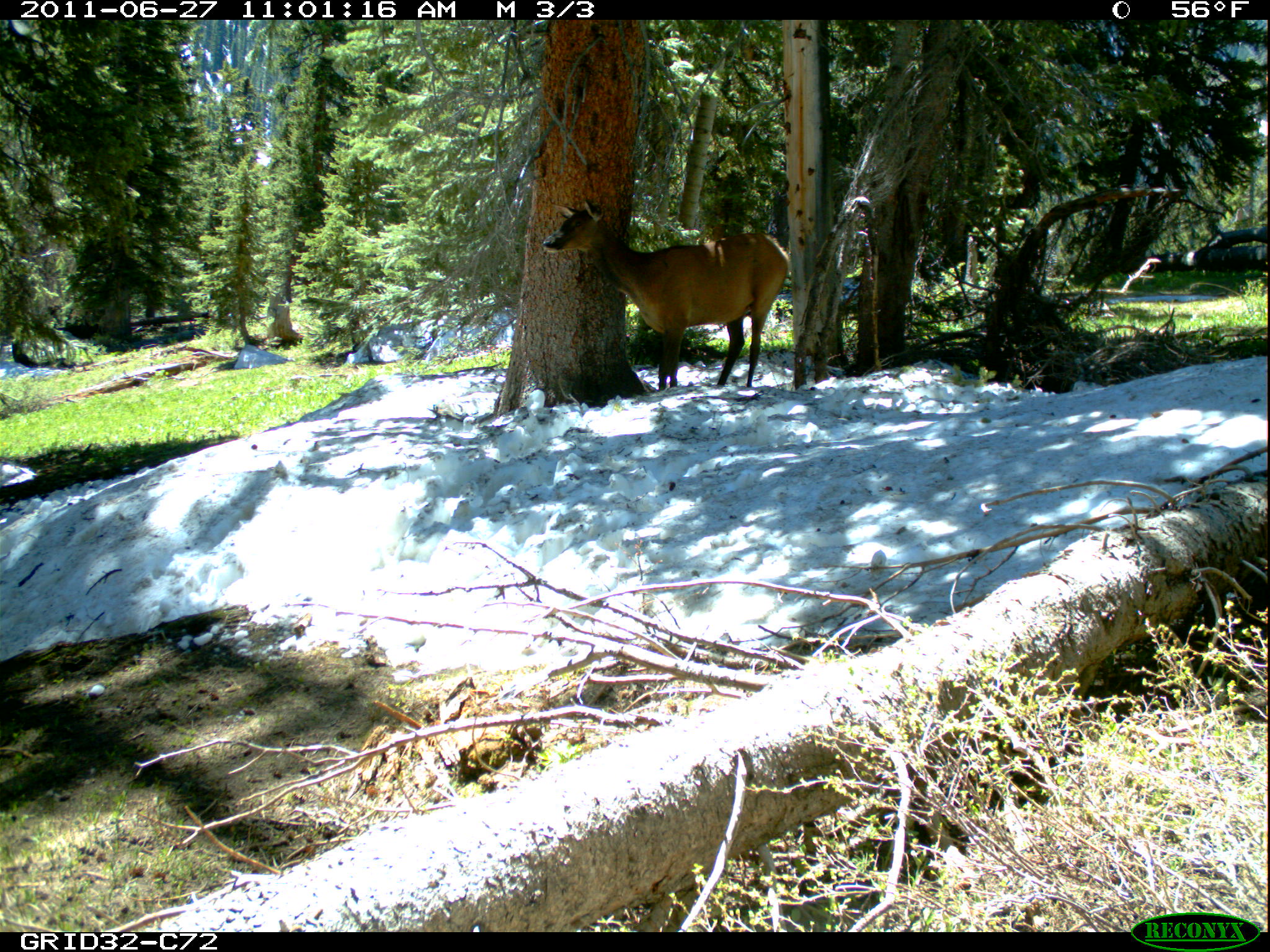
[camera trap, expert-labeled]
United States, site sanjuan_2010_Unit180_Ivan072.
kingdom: Animalia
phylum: Chordata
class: Mammalia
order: Artiodactyla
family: Cervidae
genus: Cervus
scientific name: Cervus elaphus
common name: red deer